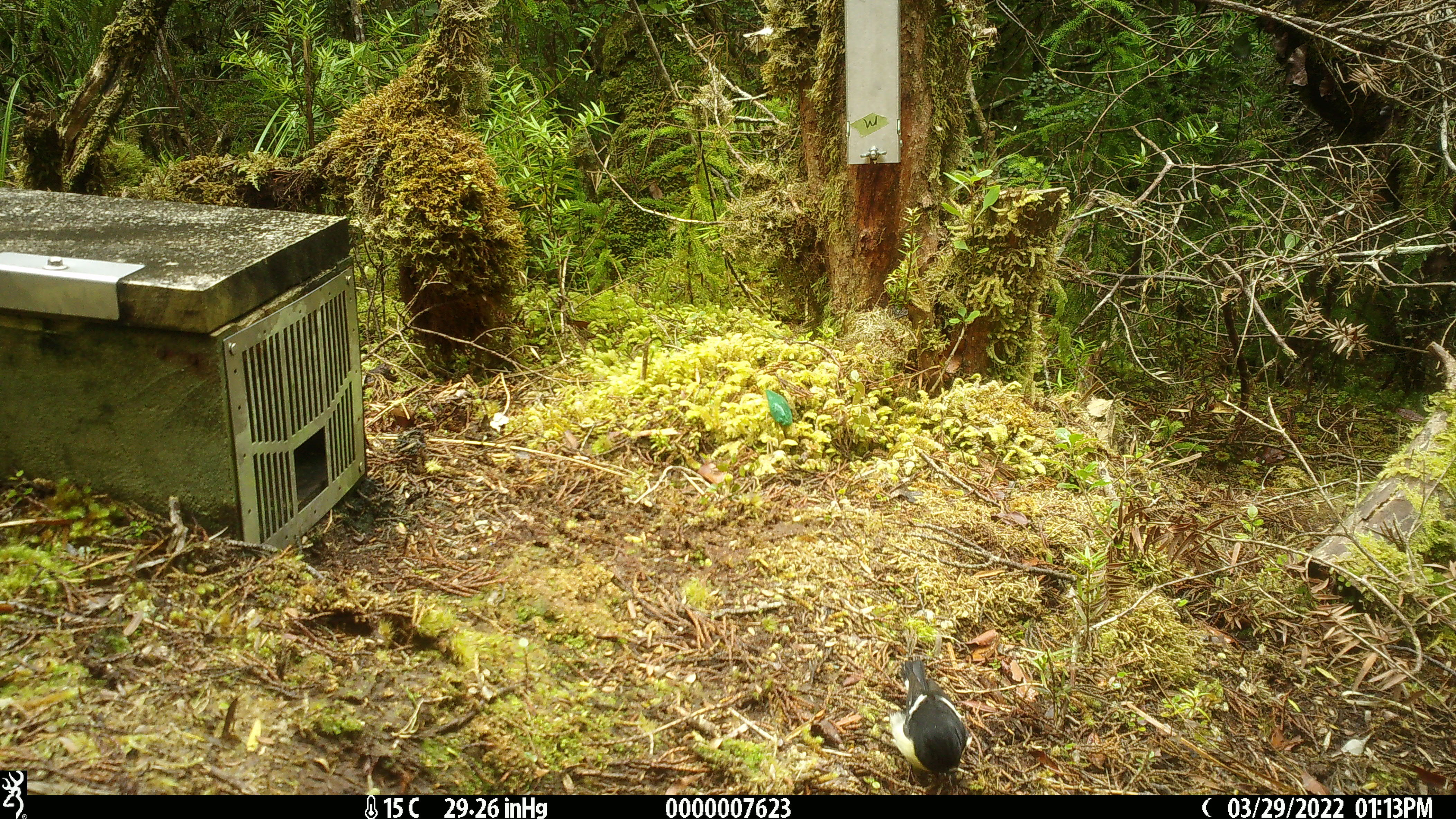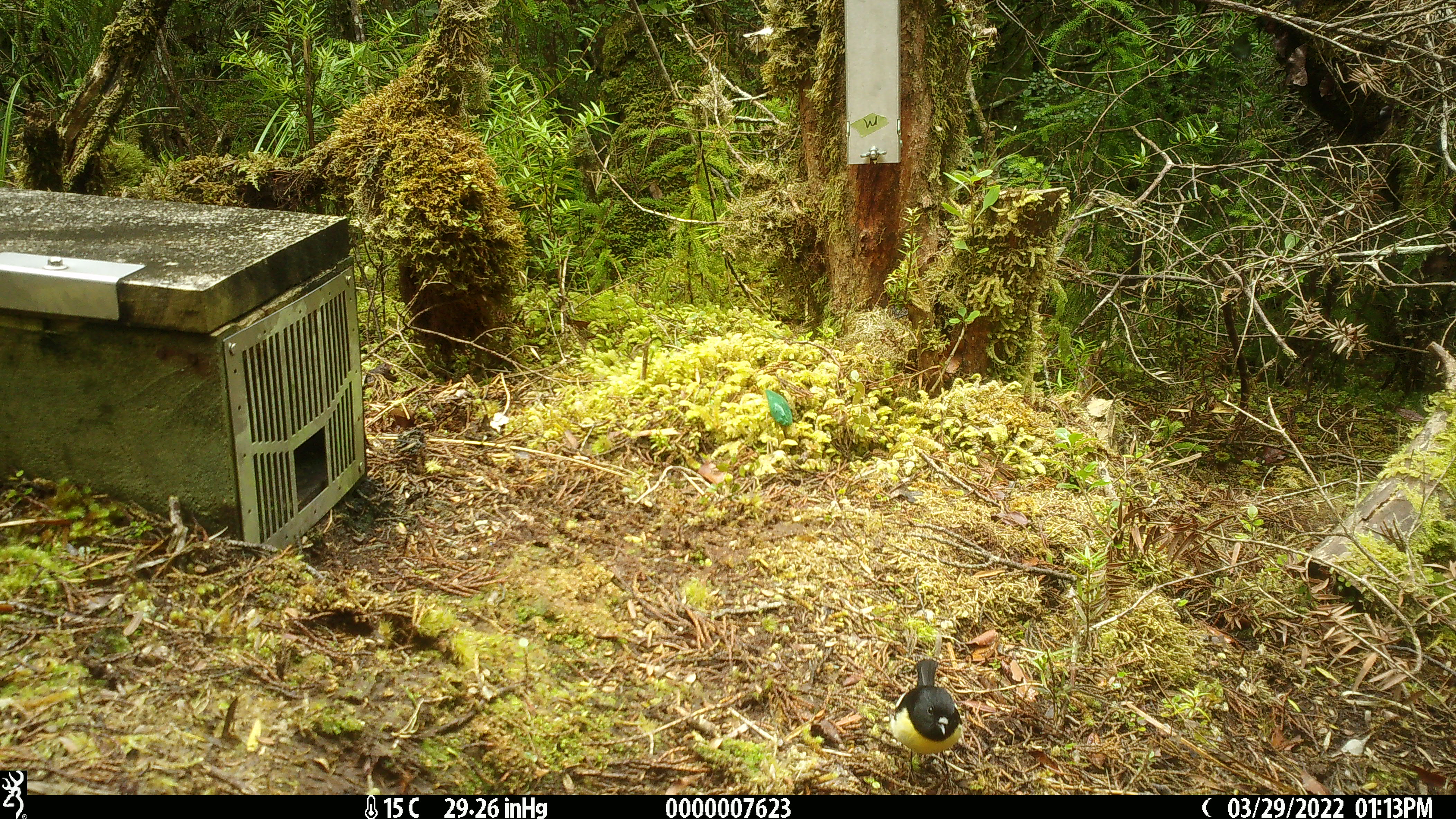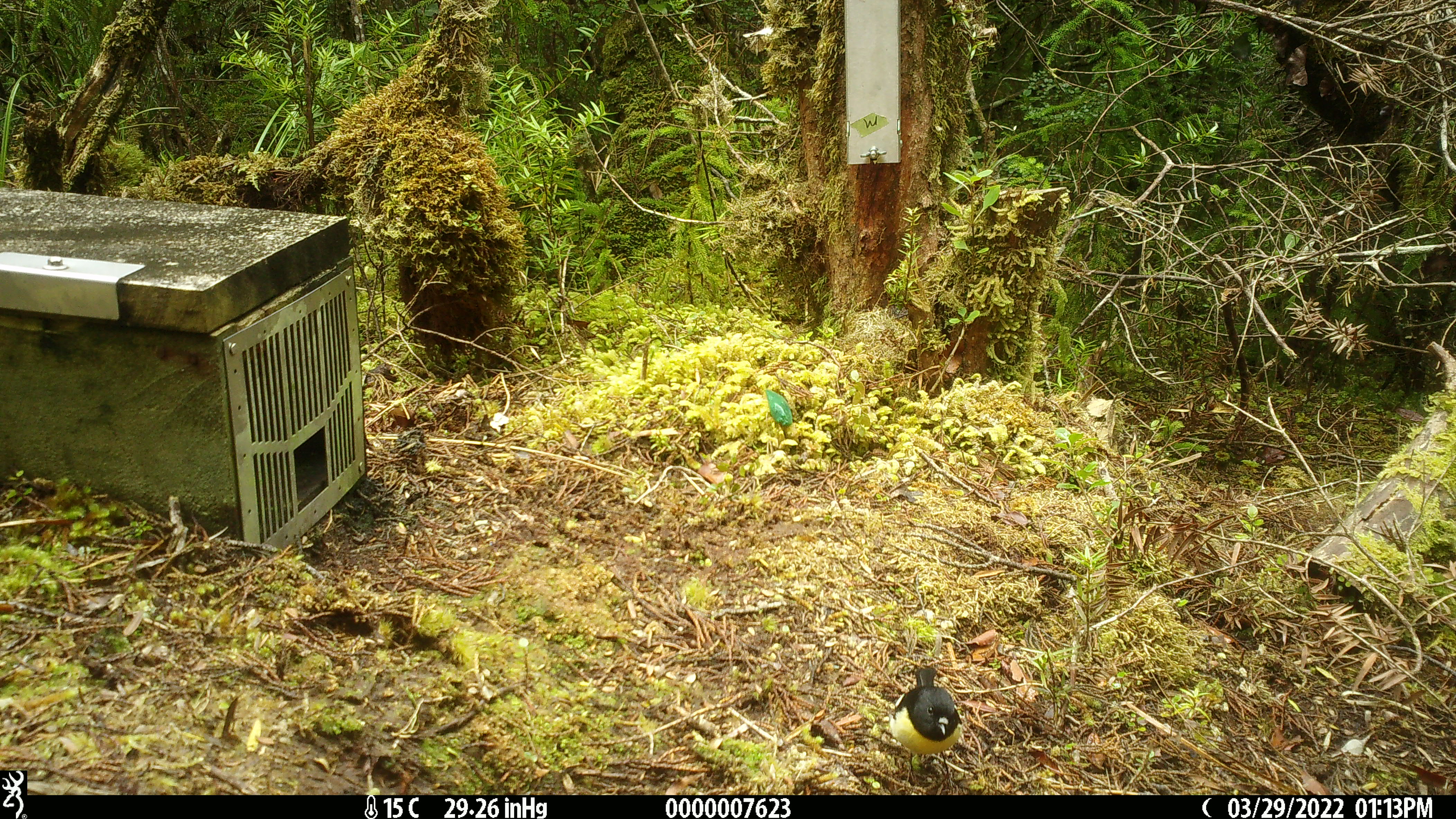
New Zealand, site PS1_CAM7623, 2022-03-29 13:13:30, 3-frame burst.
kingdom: Animalia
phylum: Chordata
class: Aves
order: Passeriformes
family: Petroicidae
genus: Petroica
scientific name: Petroica macrocephala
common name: tomtit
Tomtit (Petroica macrocephala).